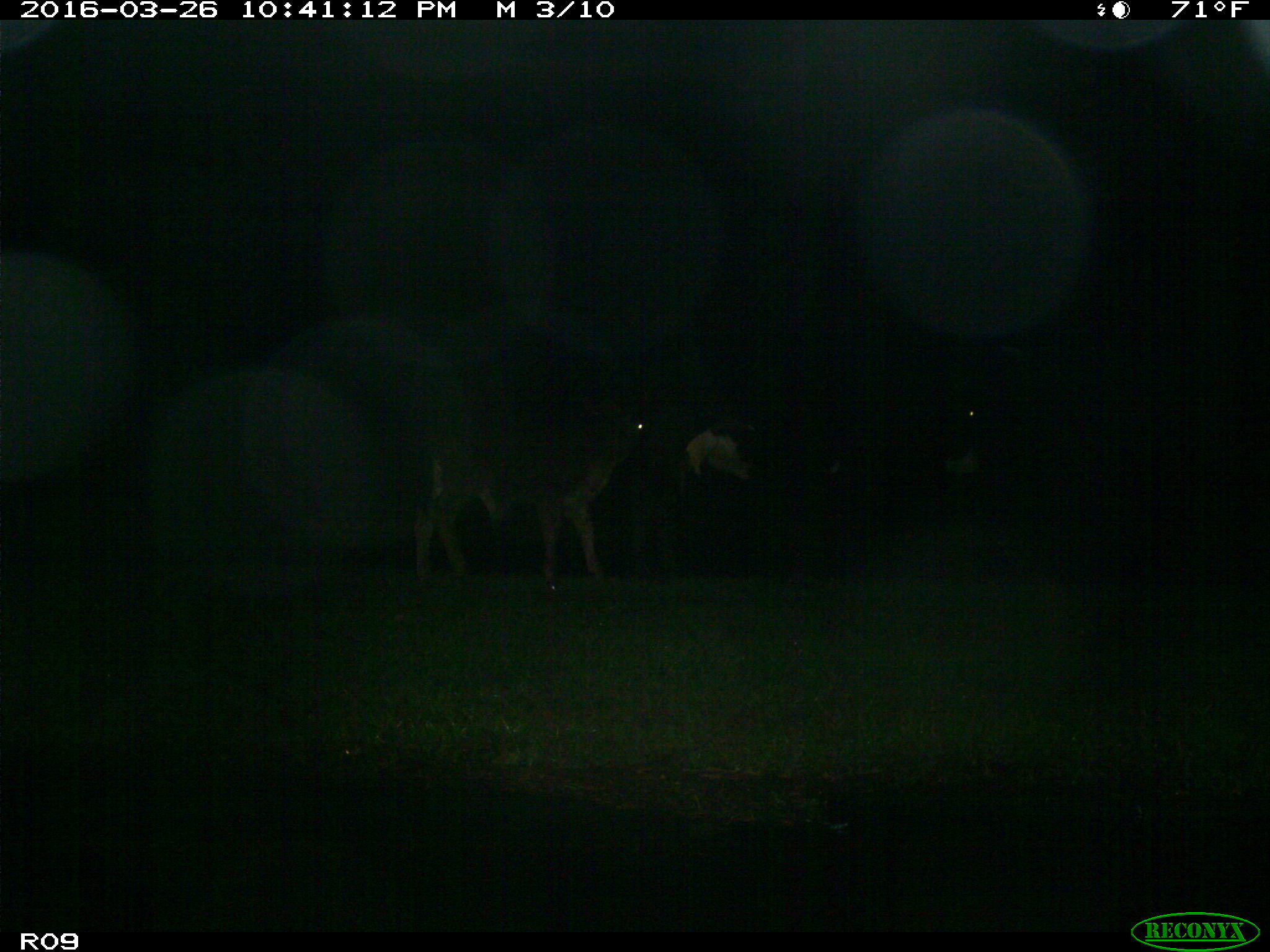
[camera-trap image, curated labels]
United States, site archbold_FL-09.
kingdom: Animalia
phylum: Chordata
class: Mammalia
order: Artiodactyla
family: Bovidae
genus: Bos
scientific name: Bos taurus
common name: domestic cow